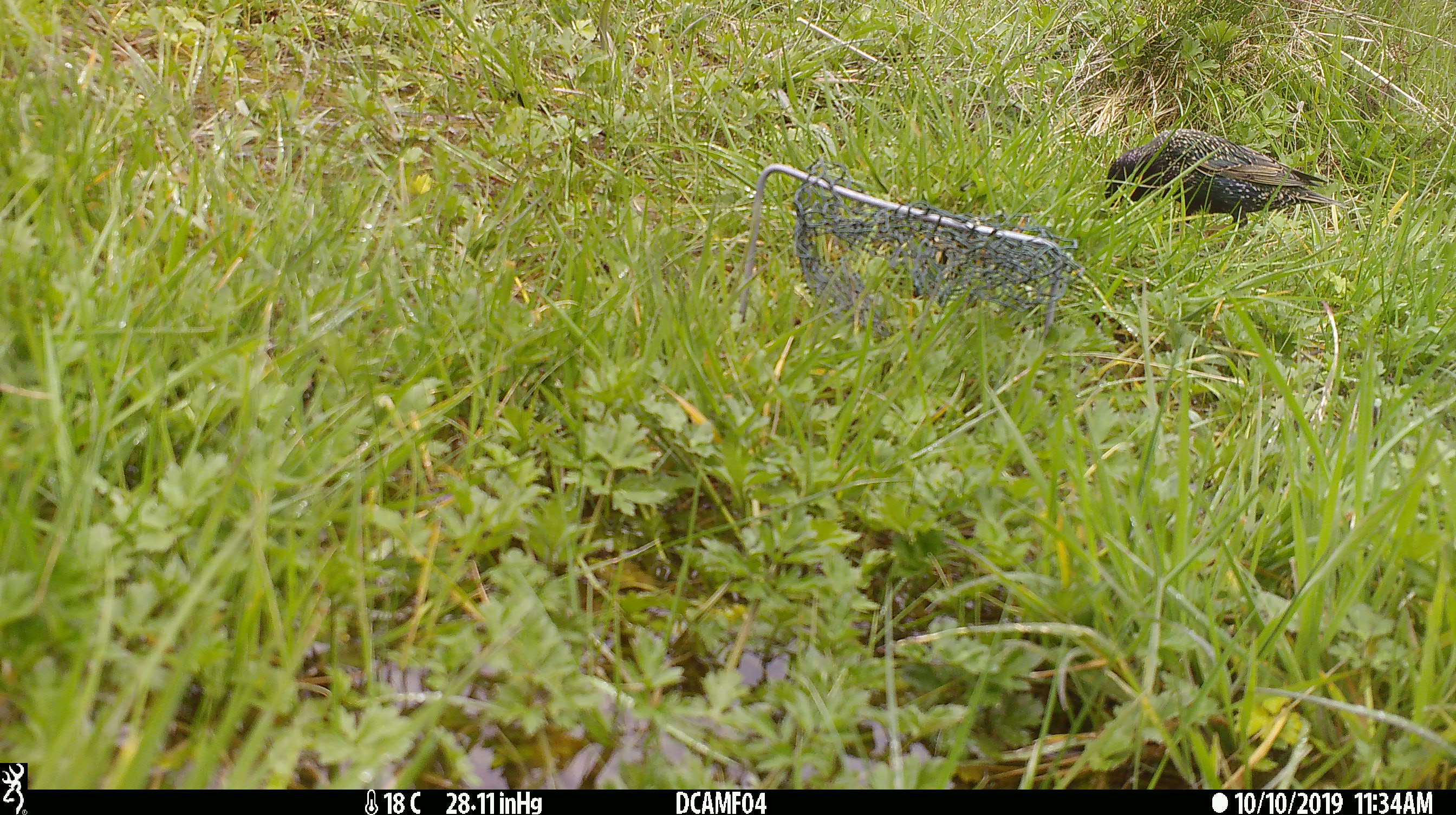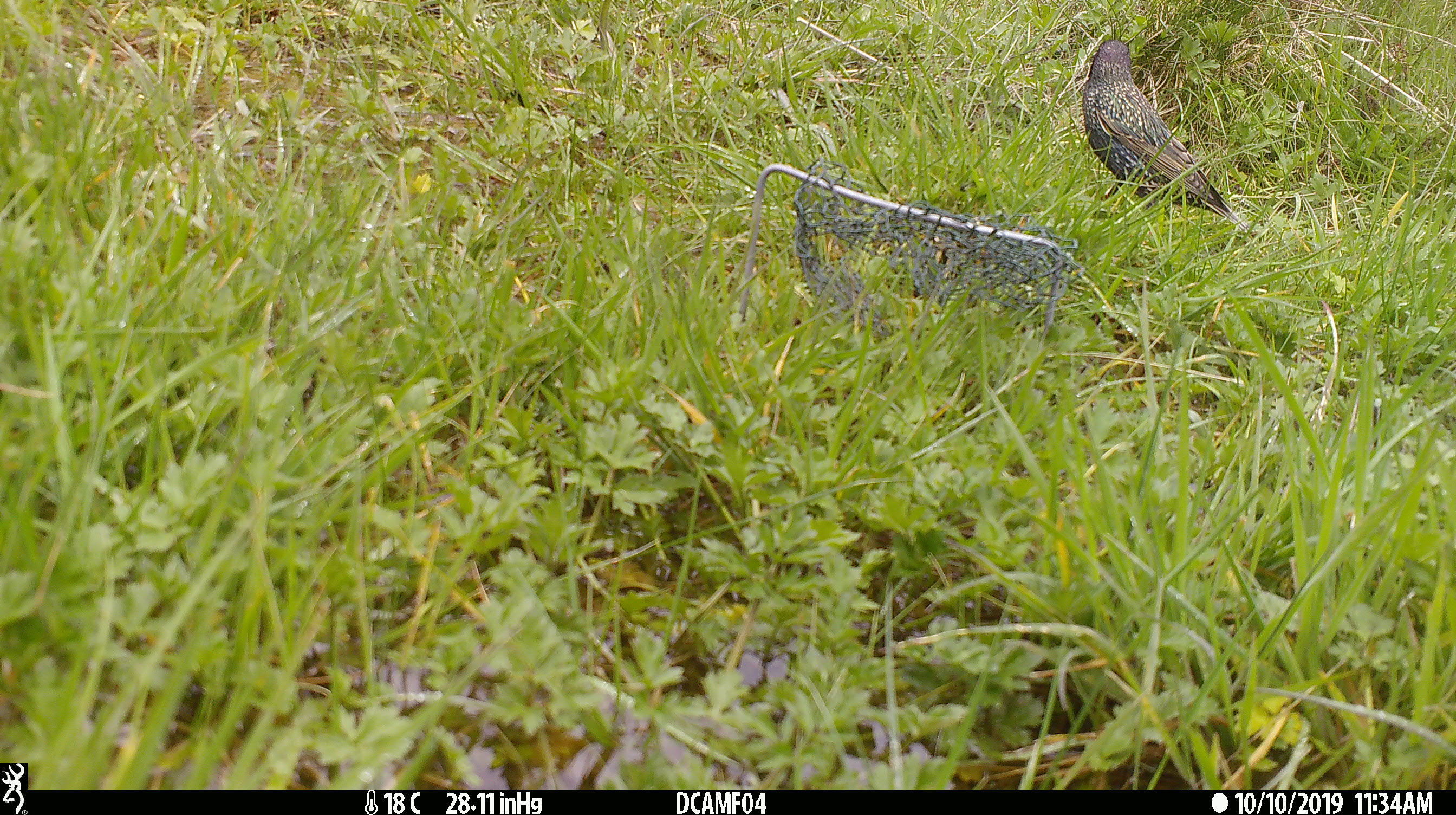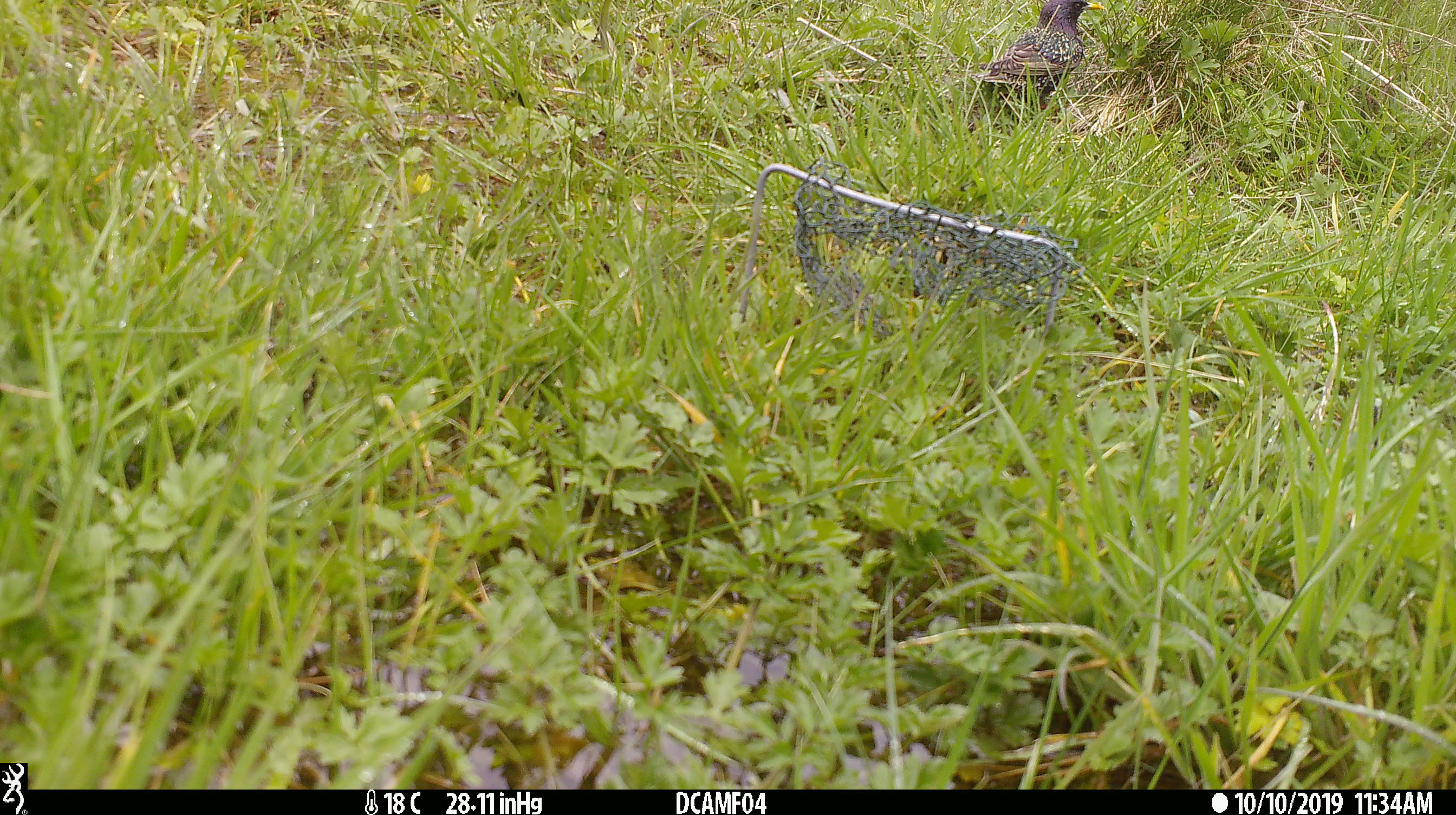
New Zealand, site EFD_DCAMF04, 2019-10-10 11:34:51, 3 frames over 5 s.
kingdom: Animalia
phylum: Chordata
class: Aves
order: Passeriformes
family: Sturnidae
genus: Sturnus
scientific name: Sturnus vulgaris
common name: european starling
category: starling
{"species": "starling (european starling) (Sturnus vulgaris)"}